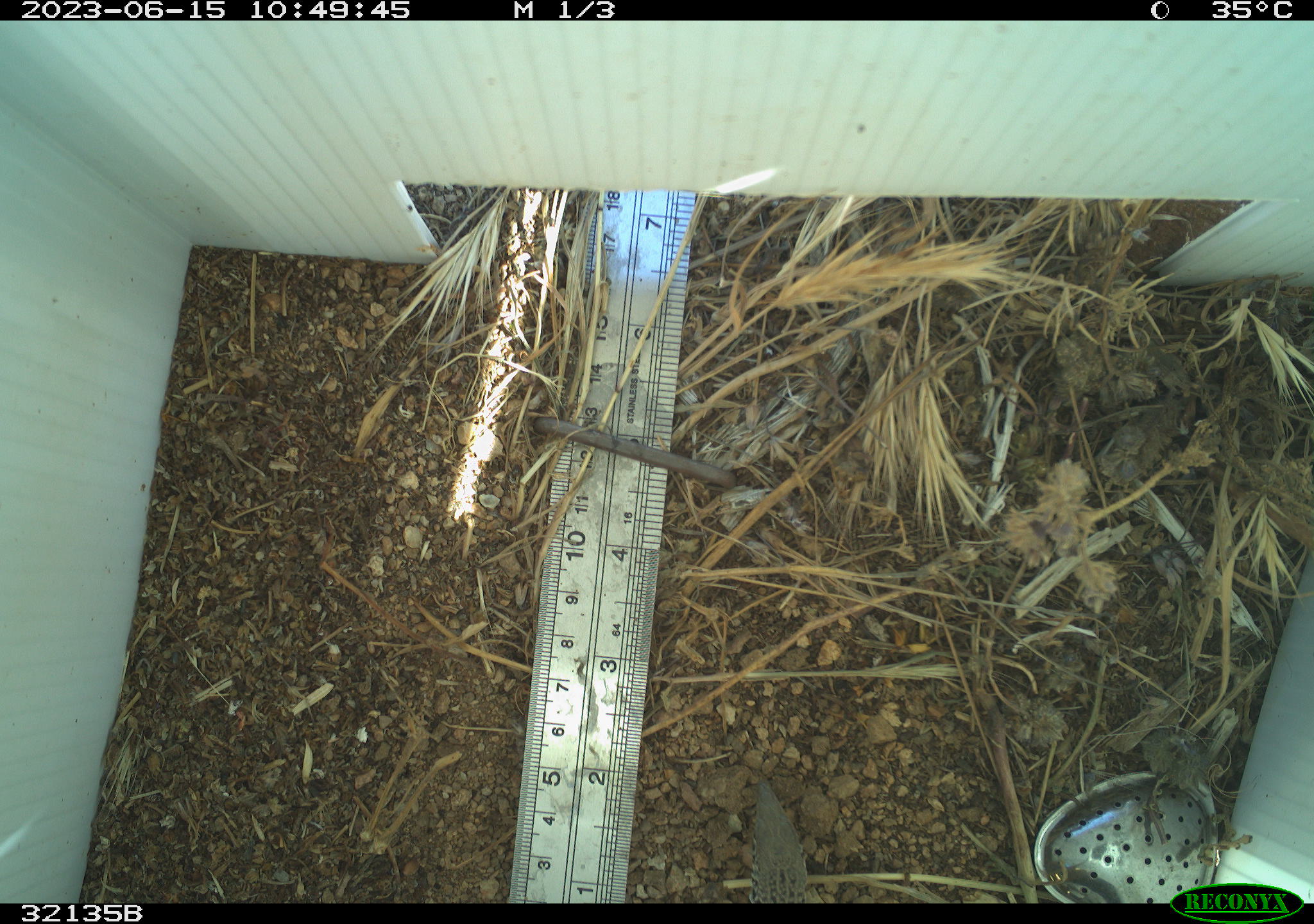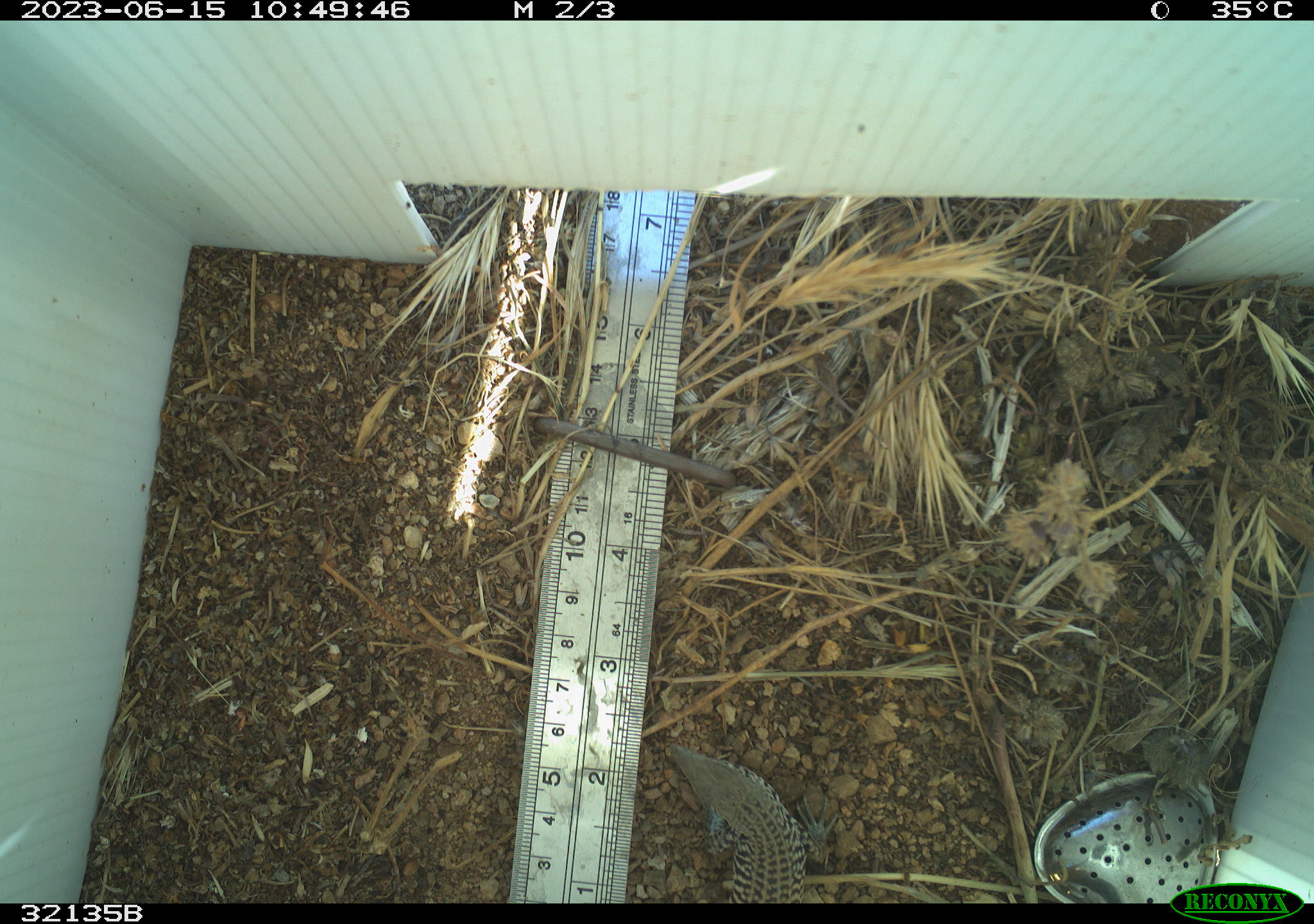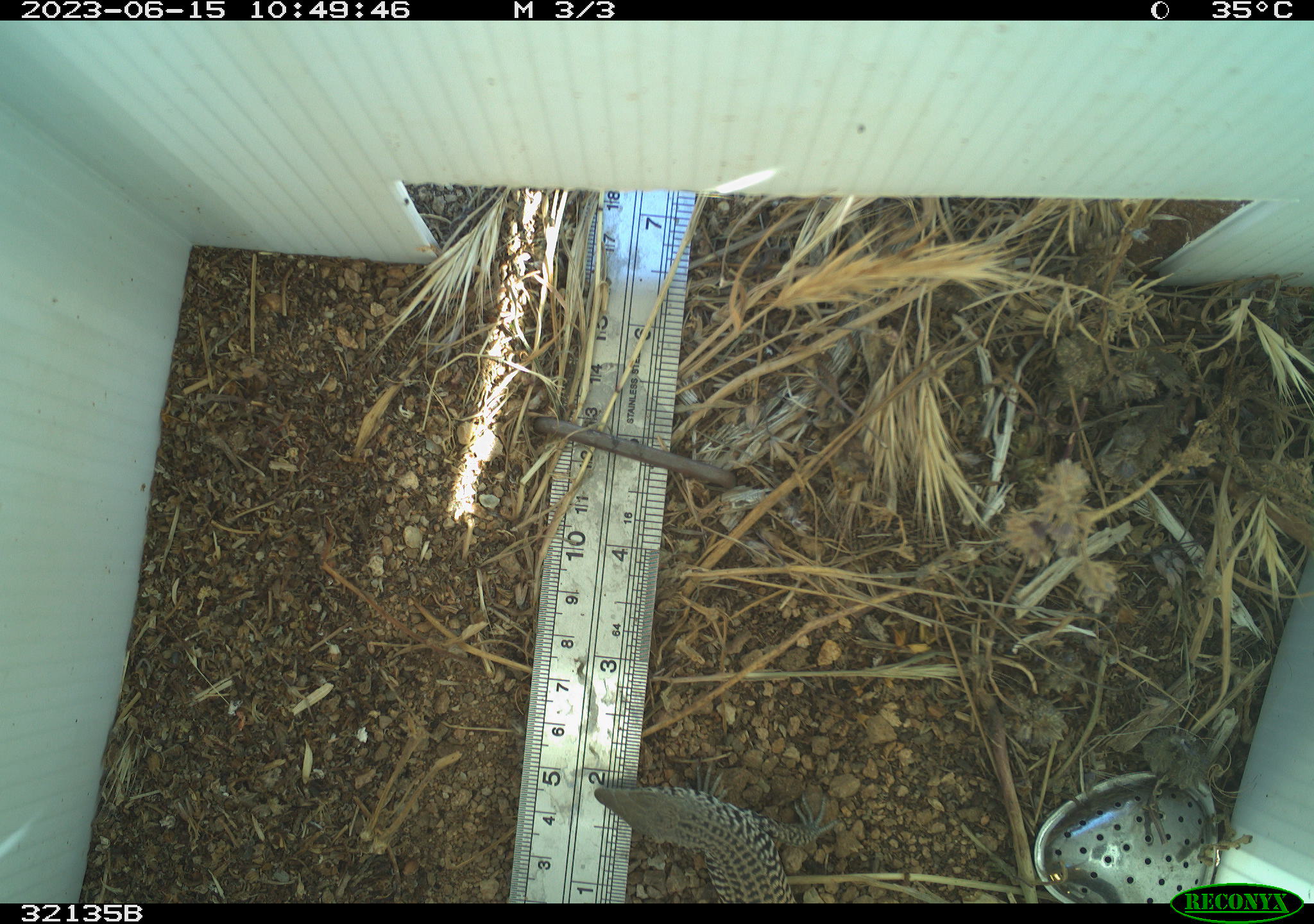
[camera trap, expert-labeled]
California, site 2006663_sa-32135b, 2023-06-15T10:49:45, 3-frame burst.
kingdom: Animalia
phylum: Chordata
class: Reptilia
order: Squamata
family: Teiidae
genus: Aspidoscelis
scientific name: Aspidoscelis tigris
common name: western whiptail